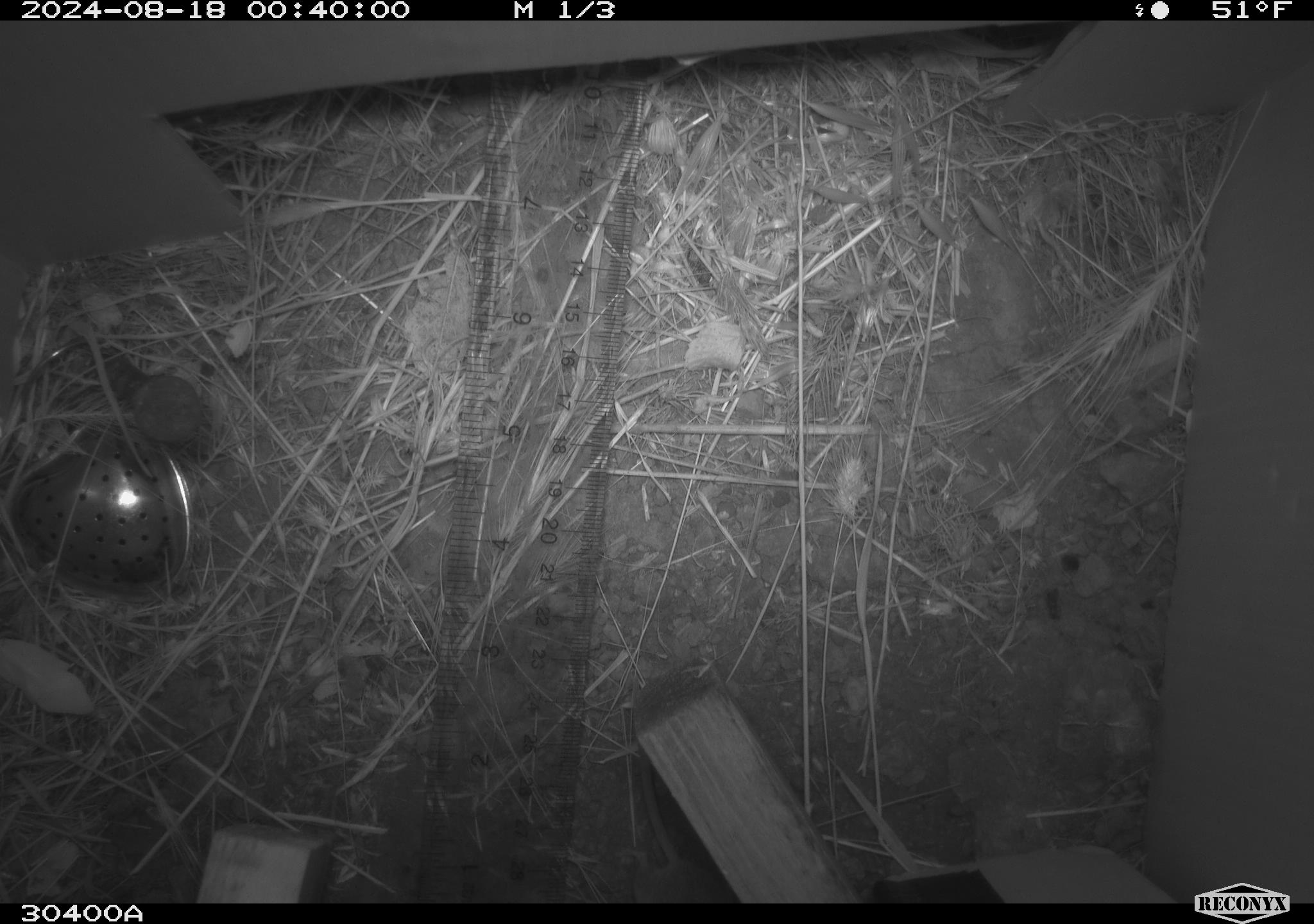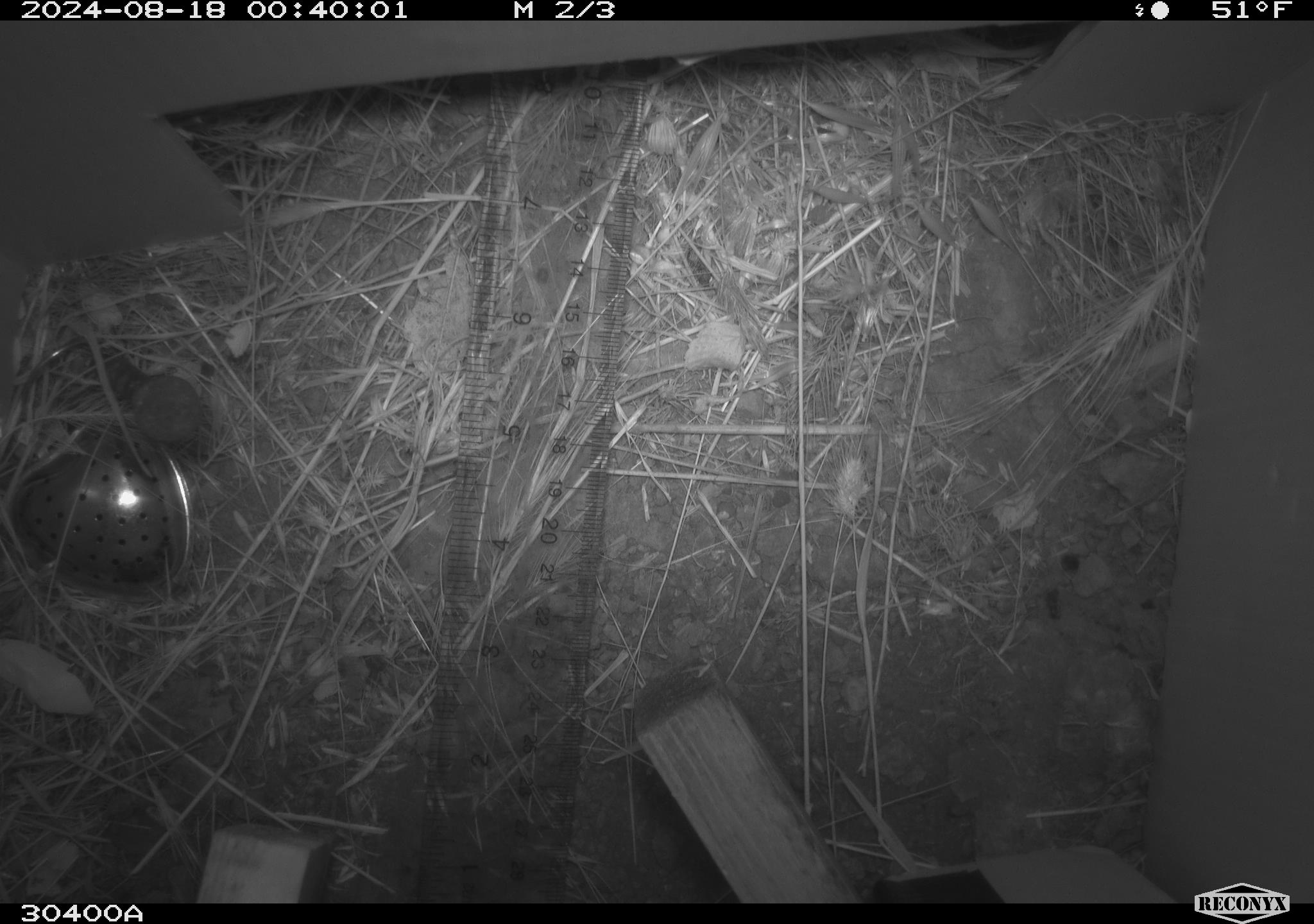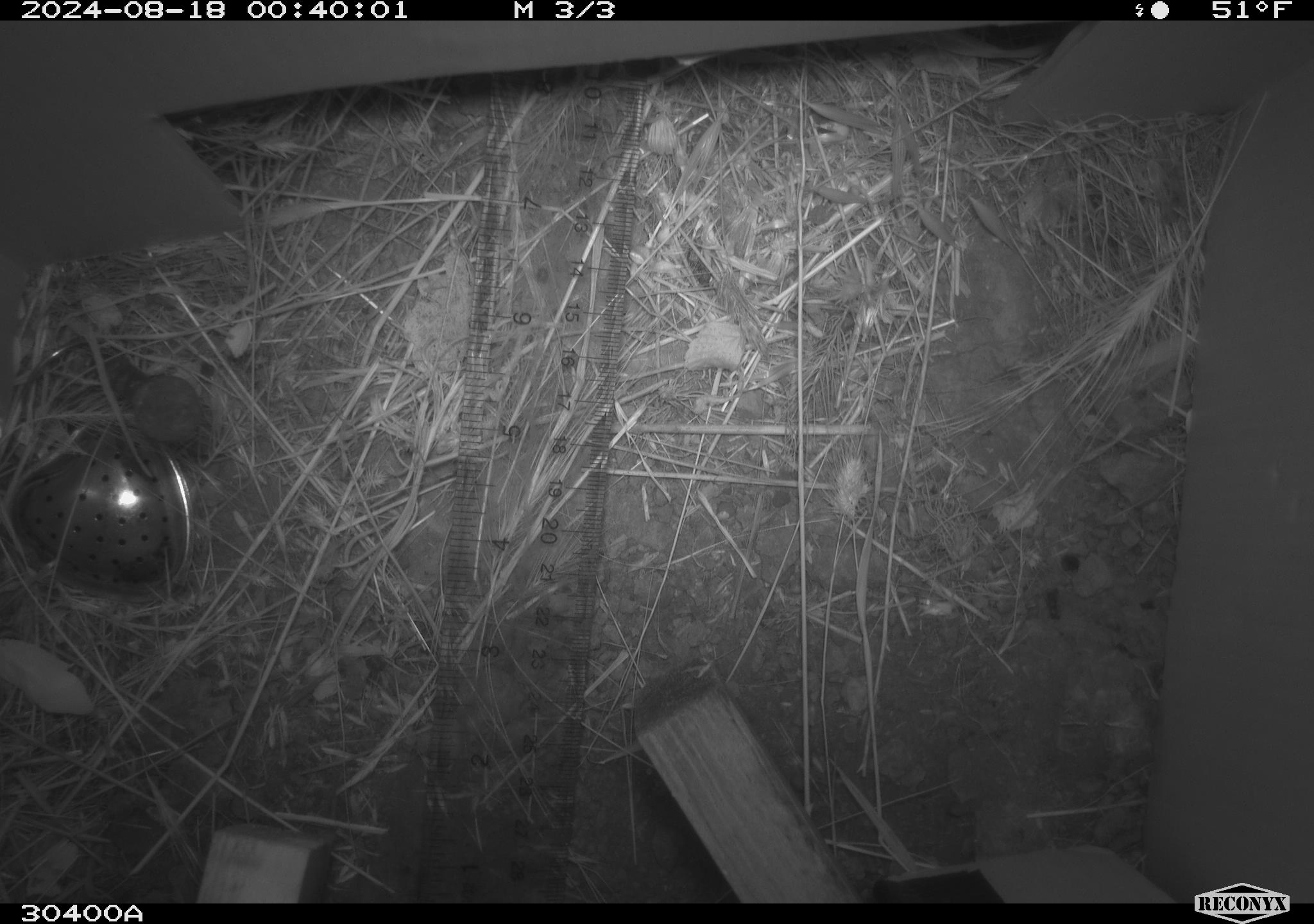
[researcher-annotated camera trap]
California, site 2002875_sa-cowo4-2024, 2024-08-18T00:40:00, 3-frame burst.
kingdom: Animalia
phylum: Chordata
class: Mammalia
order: Rodentia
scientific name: Rodentia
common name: mouse species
Mouse species (Rodentia).